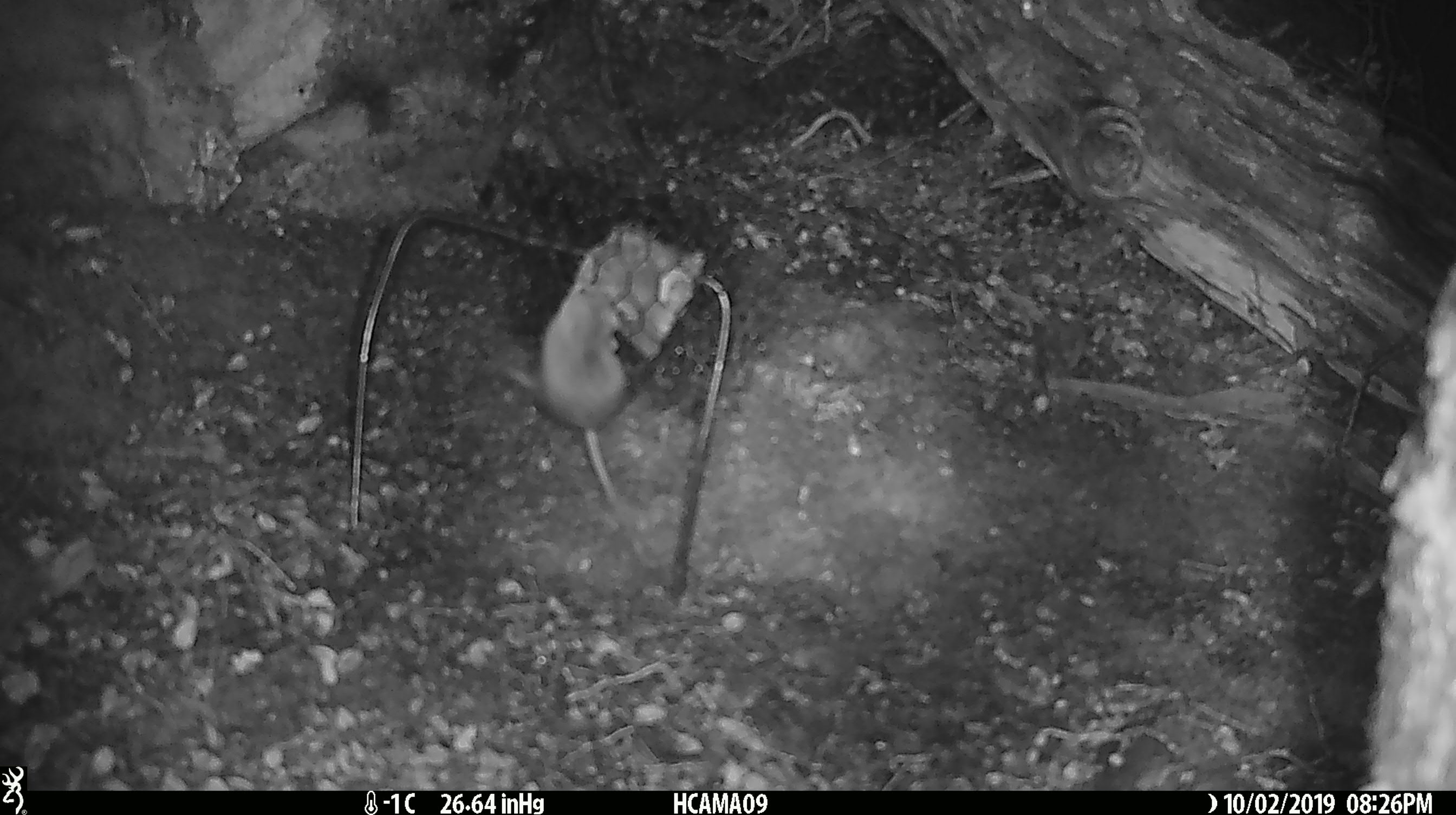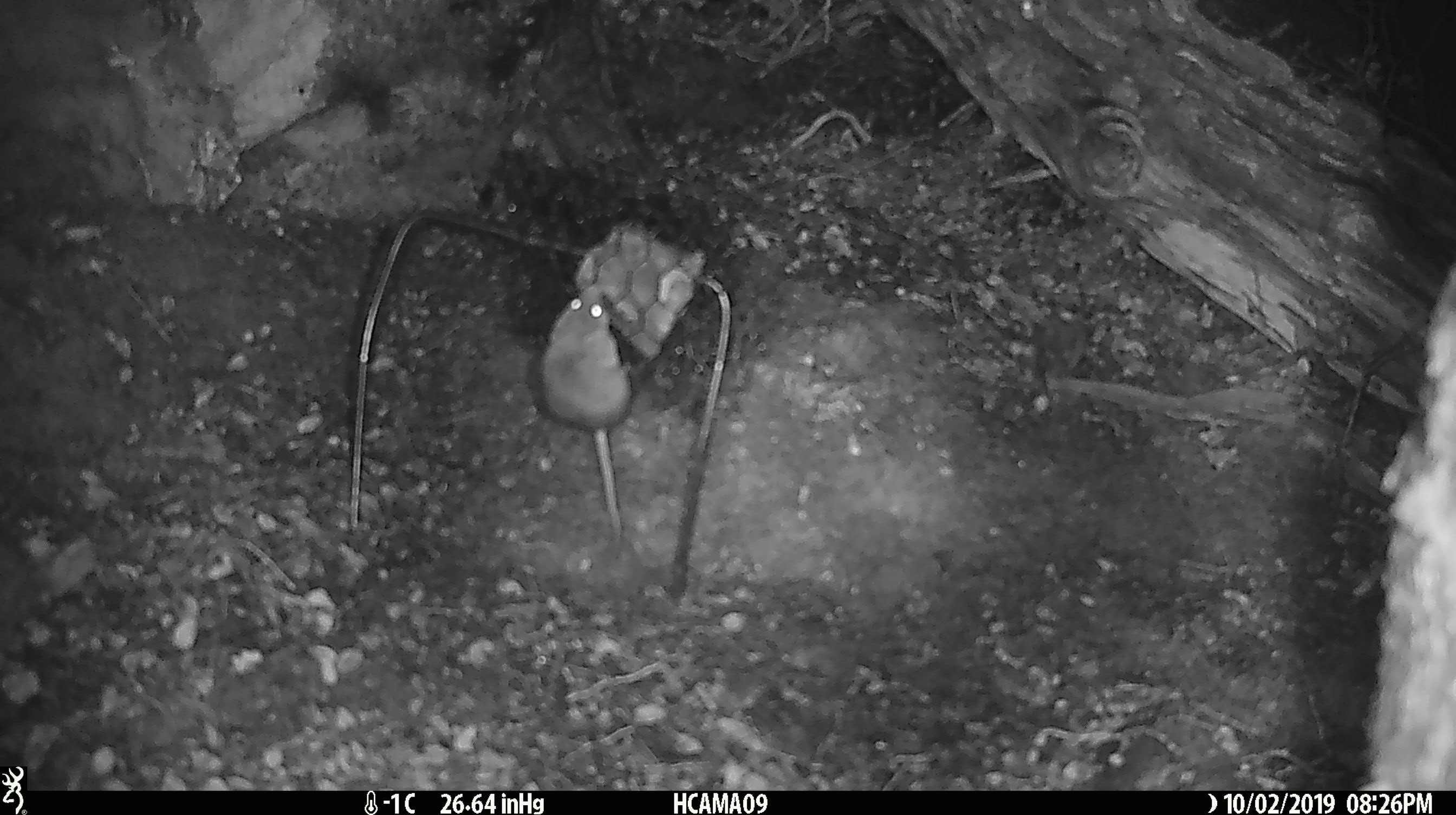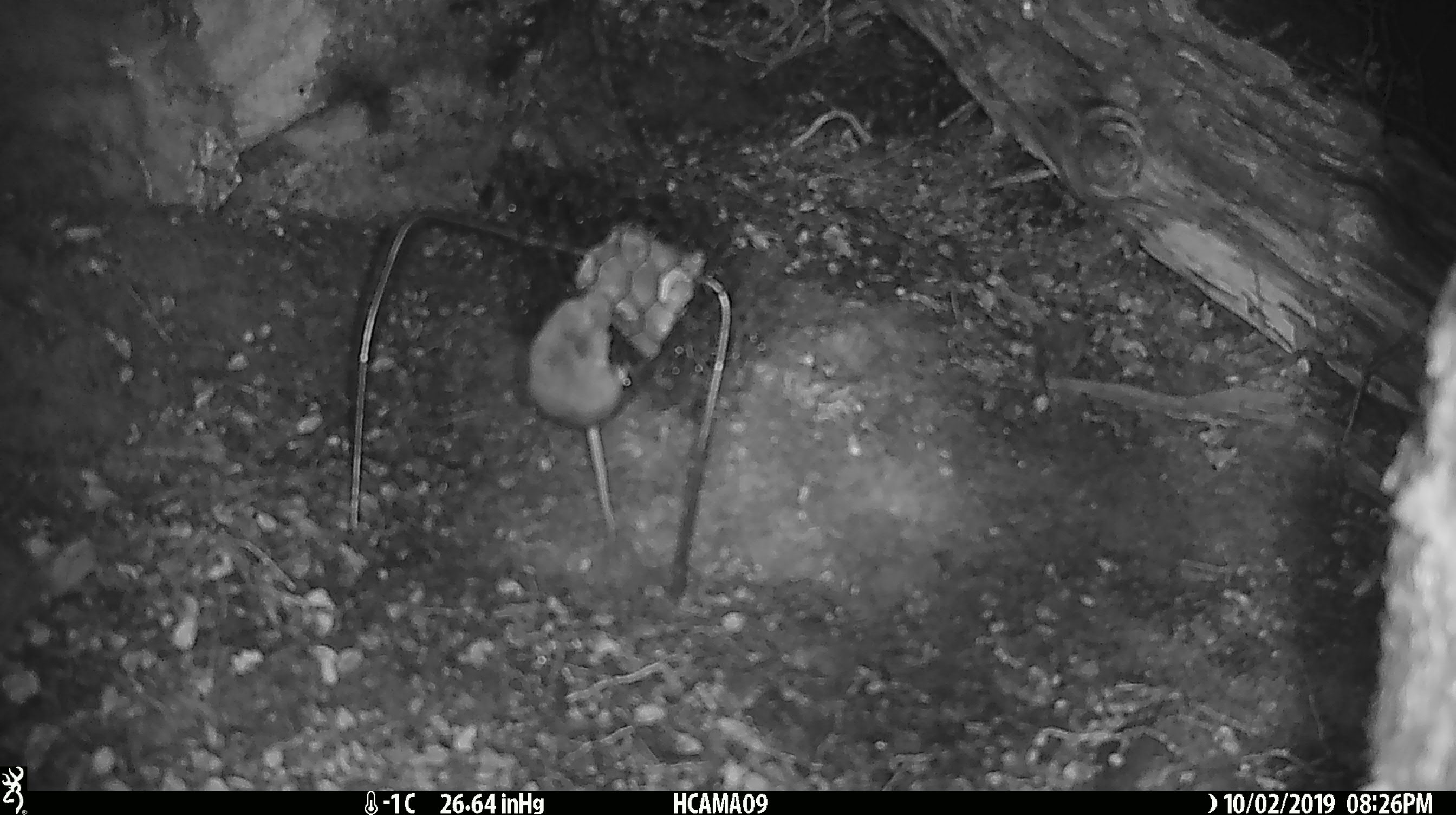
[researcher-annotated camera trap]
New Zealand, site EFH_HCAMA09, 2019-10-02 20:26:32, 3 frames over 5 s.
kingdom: Animalia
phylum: Chordata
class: Mammalia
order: Rodentia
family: Muridae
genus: Mus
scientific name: Mus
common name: mouse